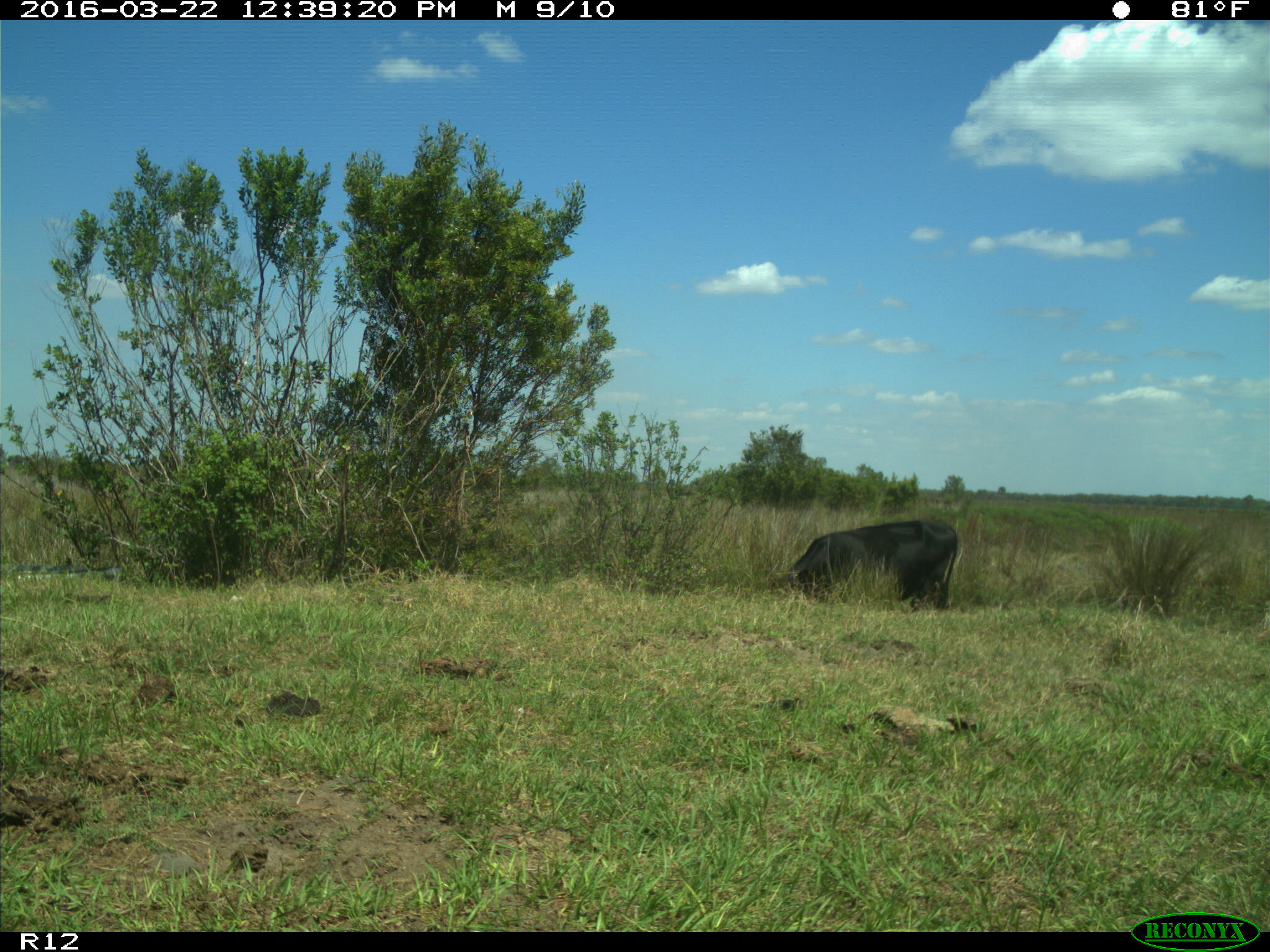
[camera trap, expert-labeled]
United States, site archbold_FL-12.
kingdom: Animalia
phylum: Chordata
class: Mammalia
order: Artiodactyla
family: Bovidae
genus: Bos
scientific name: Bos taurus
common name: domestic cow